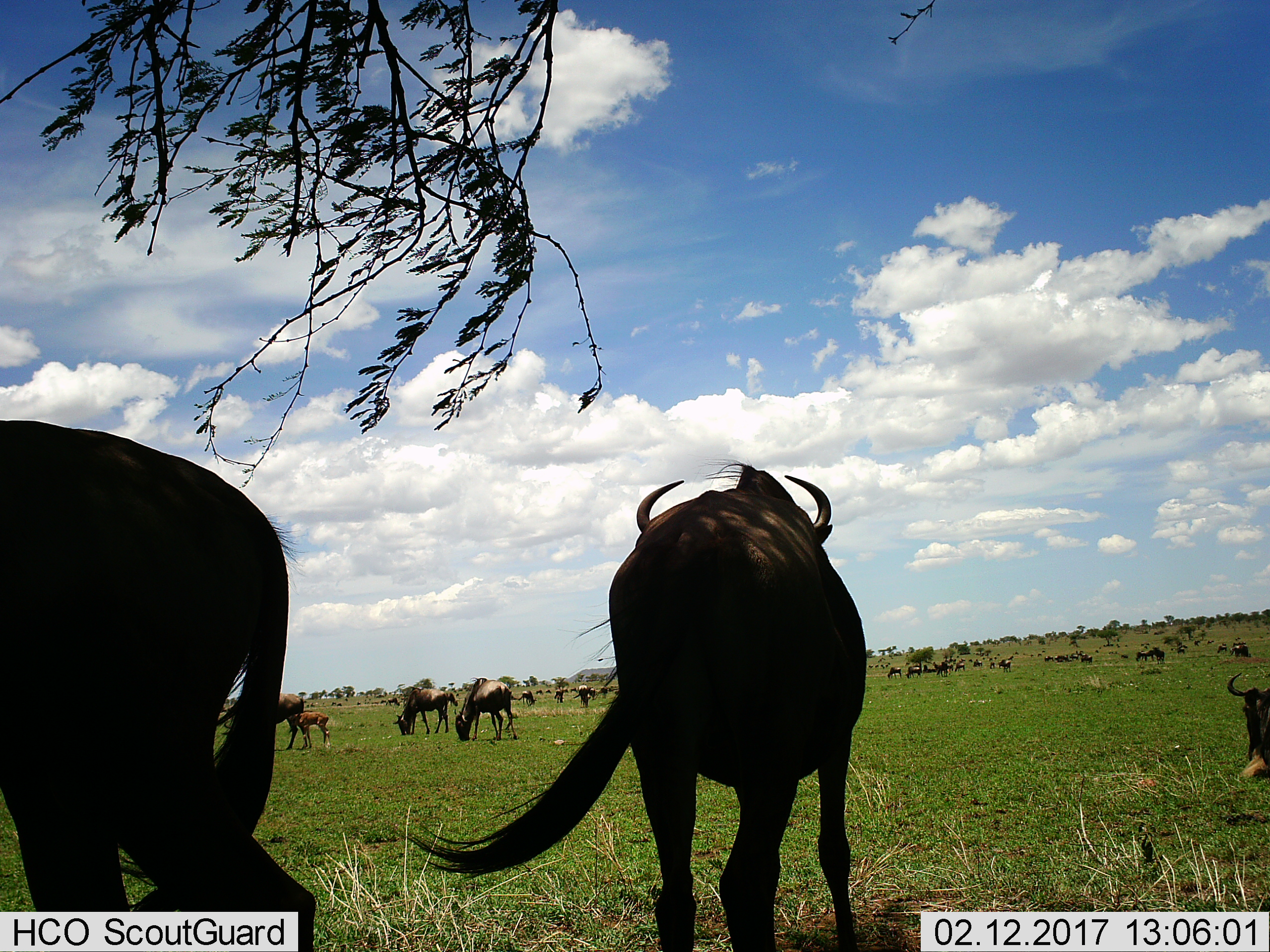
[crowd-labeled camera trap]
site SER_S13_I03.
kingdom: Animalia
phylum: Chordata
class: Mammalia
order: Artiodactyla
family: Bovidae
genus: Connochaetes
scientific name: Connochaetes taurinus taurinus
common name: blue wildebeest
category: wildebeestblue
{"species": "wildebeestblue (blue wildebeest) (Connochaetes taurinus taurinus)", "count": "11-50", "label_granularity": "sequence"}